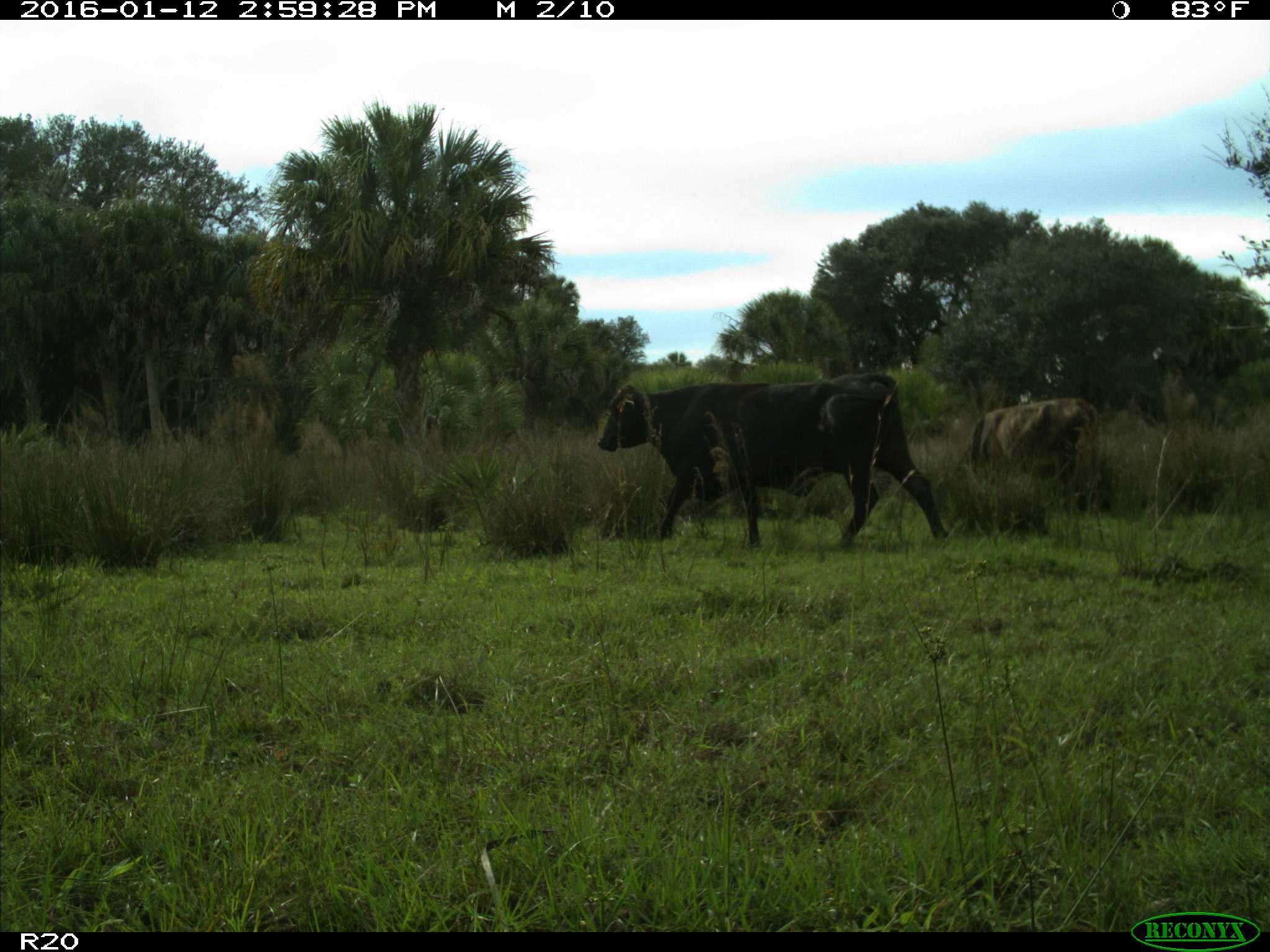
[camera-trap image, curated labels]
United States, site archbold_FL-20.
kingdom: Animalia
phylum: Chordata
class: Mammalia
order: Artiodactyla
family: Bovidae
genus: Bos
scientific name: Bos taurus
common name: domestic cow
Bos taurus (domestic cow).